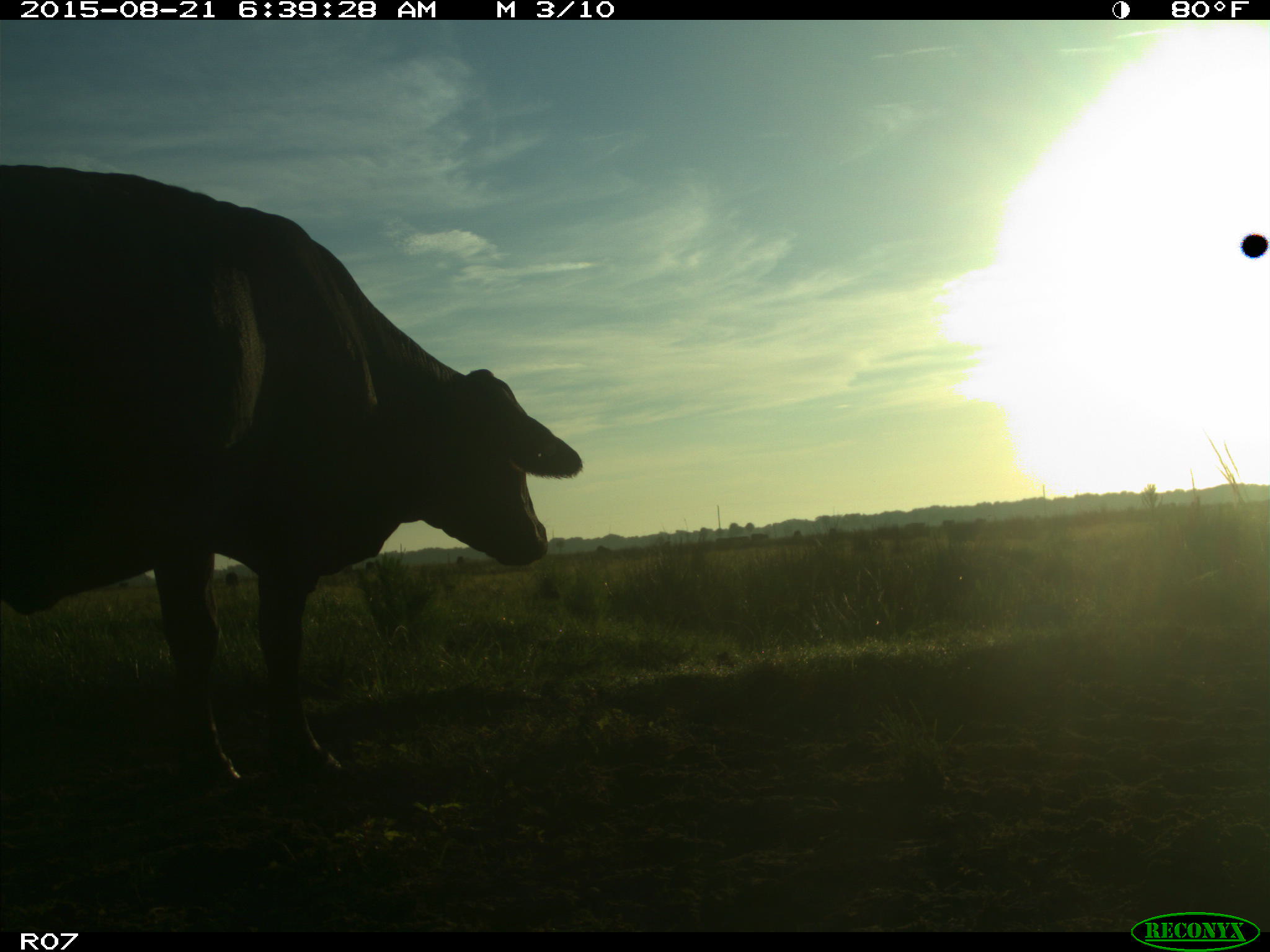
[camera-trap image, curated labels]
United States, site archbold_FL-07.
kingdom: Animalia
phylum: Chordata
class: Mammalia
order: Artiodactyla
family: Bovidae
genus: Bos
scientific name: Bos taurus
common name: domestic cow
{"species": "Bos taurus (domestic cow)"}